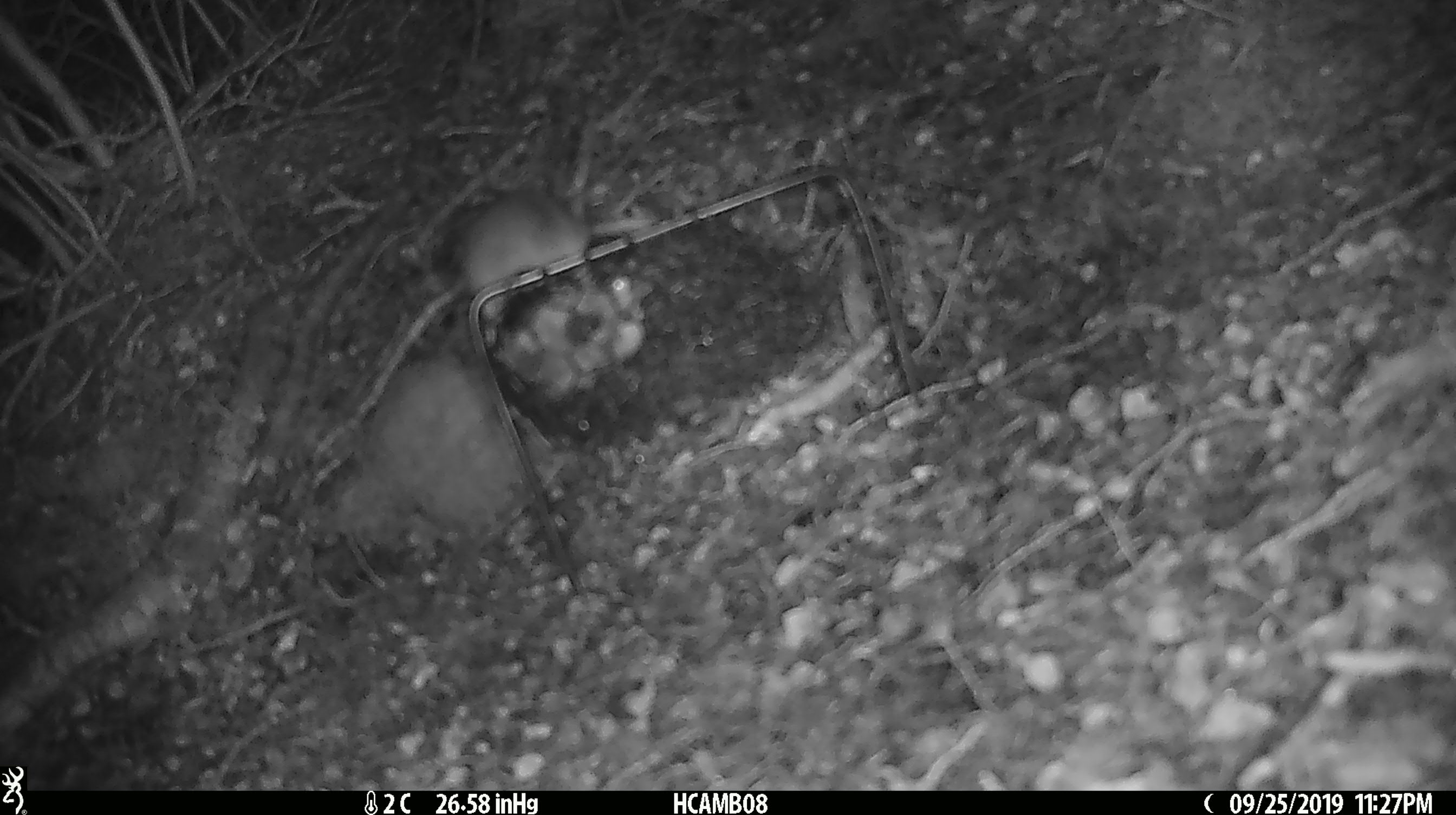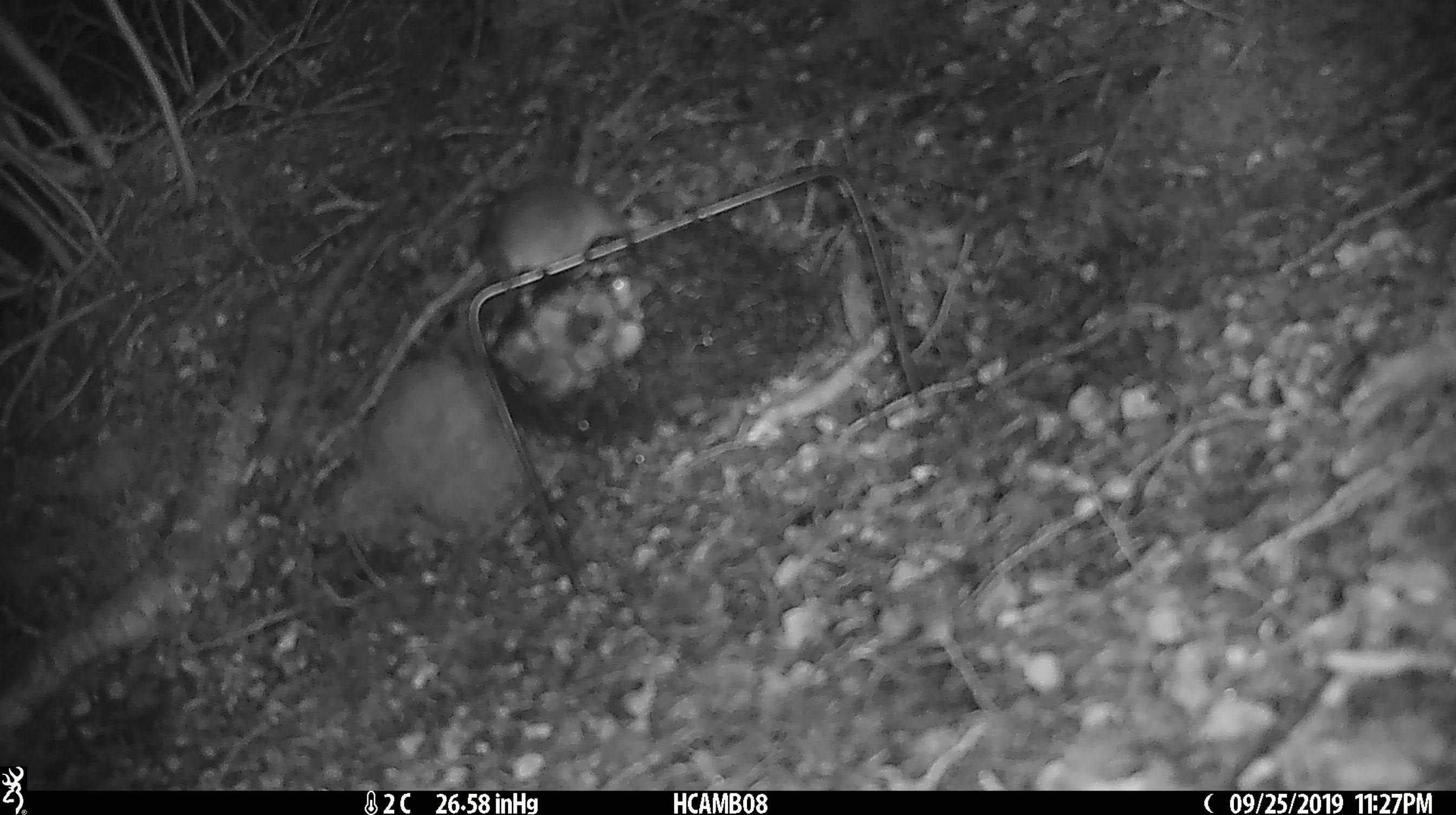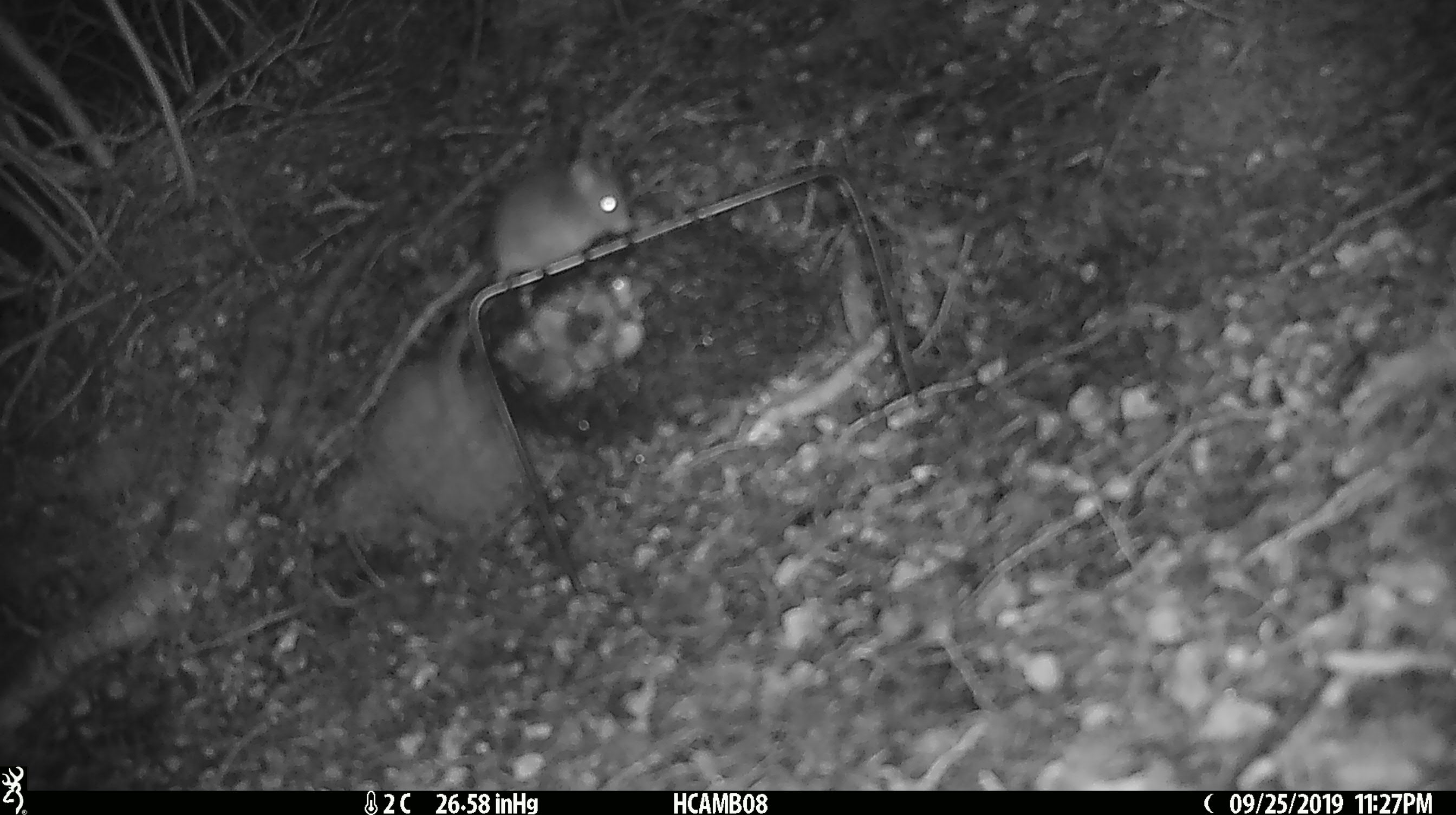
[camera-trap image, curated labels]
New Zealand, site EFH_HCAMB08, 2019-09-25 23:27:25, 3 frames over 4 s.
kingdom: Animalia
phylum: Chordata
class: Mammalia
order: Rodentia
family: Muridae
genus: Mus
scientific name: Mus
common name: mouse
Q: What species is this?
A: Mouse (Mus).